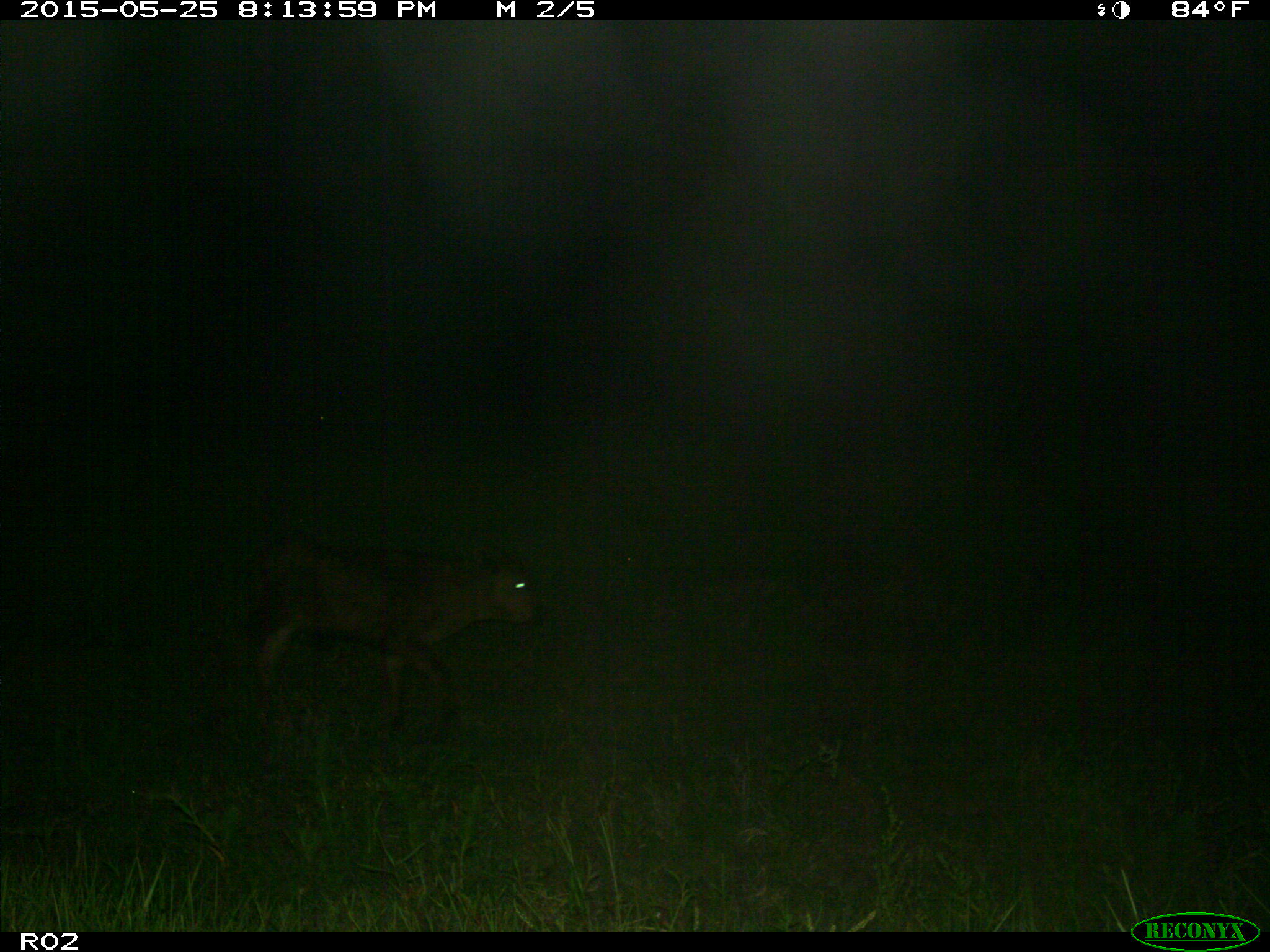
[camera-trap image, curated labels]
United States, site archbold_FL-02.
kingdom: Animalia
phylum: Chordata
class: Mammalia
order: Artiodactyla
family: Bovidae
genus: Bos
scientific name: Bos taurus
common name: domestic cow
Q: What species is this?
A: Bos taurus (domestic cow).